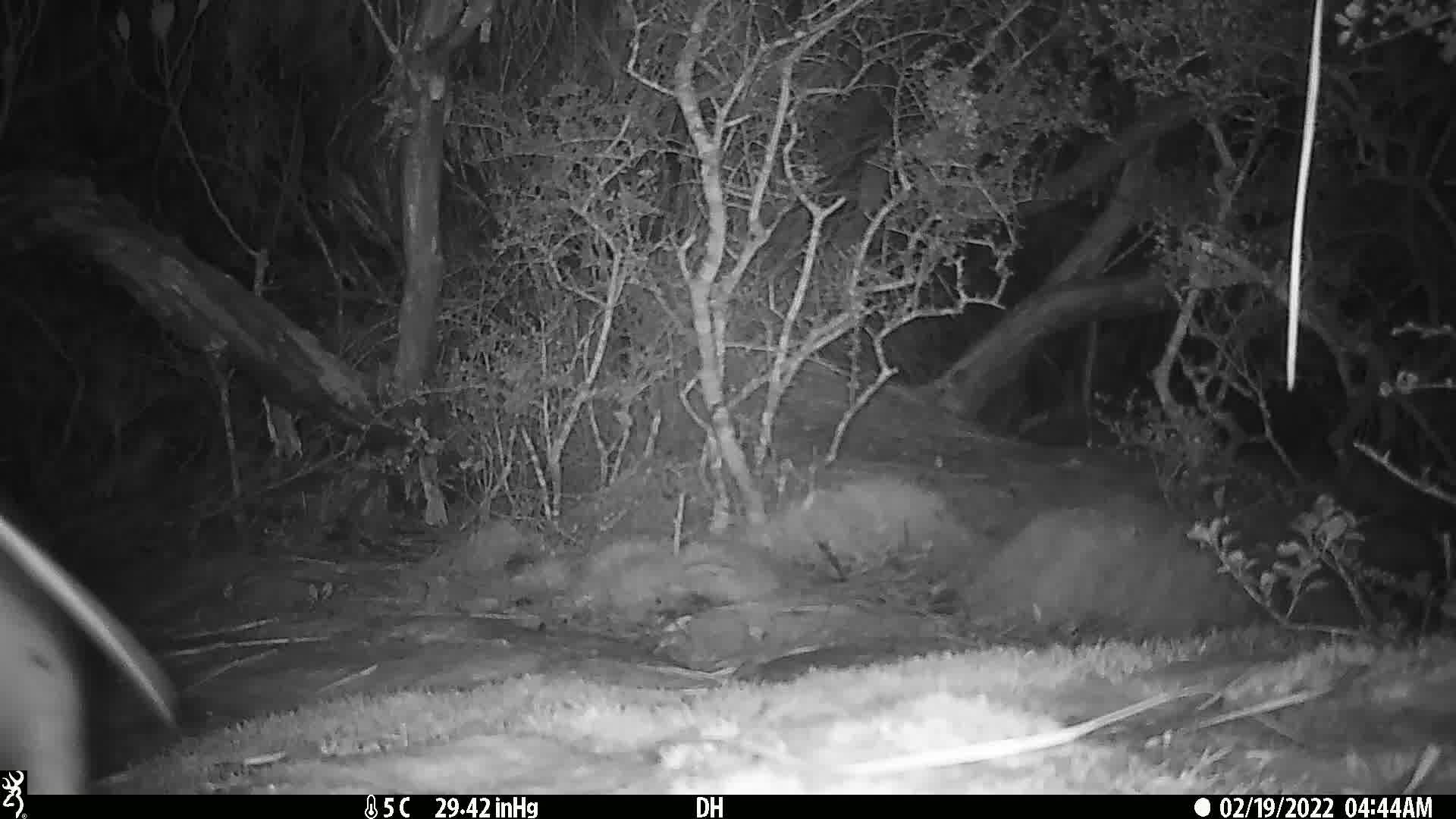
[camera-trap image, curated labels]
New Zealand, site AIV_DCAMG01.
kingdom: Animalia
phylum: Chordata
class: Aves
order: Sphenisciformes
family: Spheniscidae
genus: Megadyptes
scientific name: Megadyptes antipodes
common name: yellow-eyed penguin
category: yellow eyed penguin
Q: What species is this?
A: Yellow eyed penguin (yellow-eyed penguin) (Megadyptes antipodes).